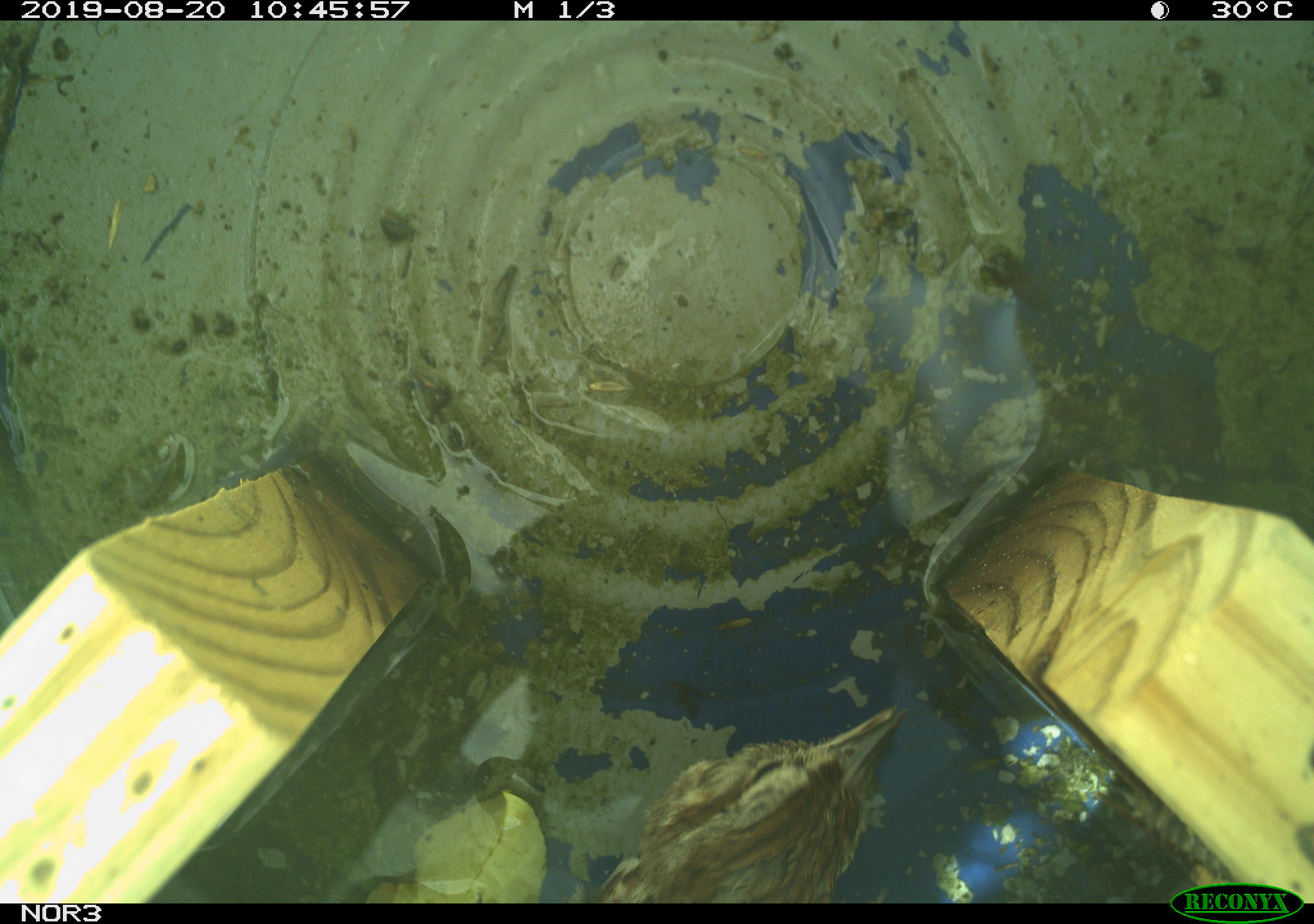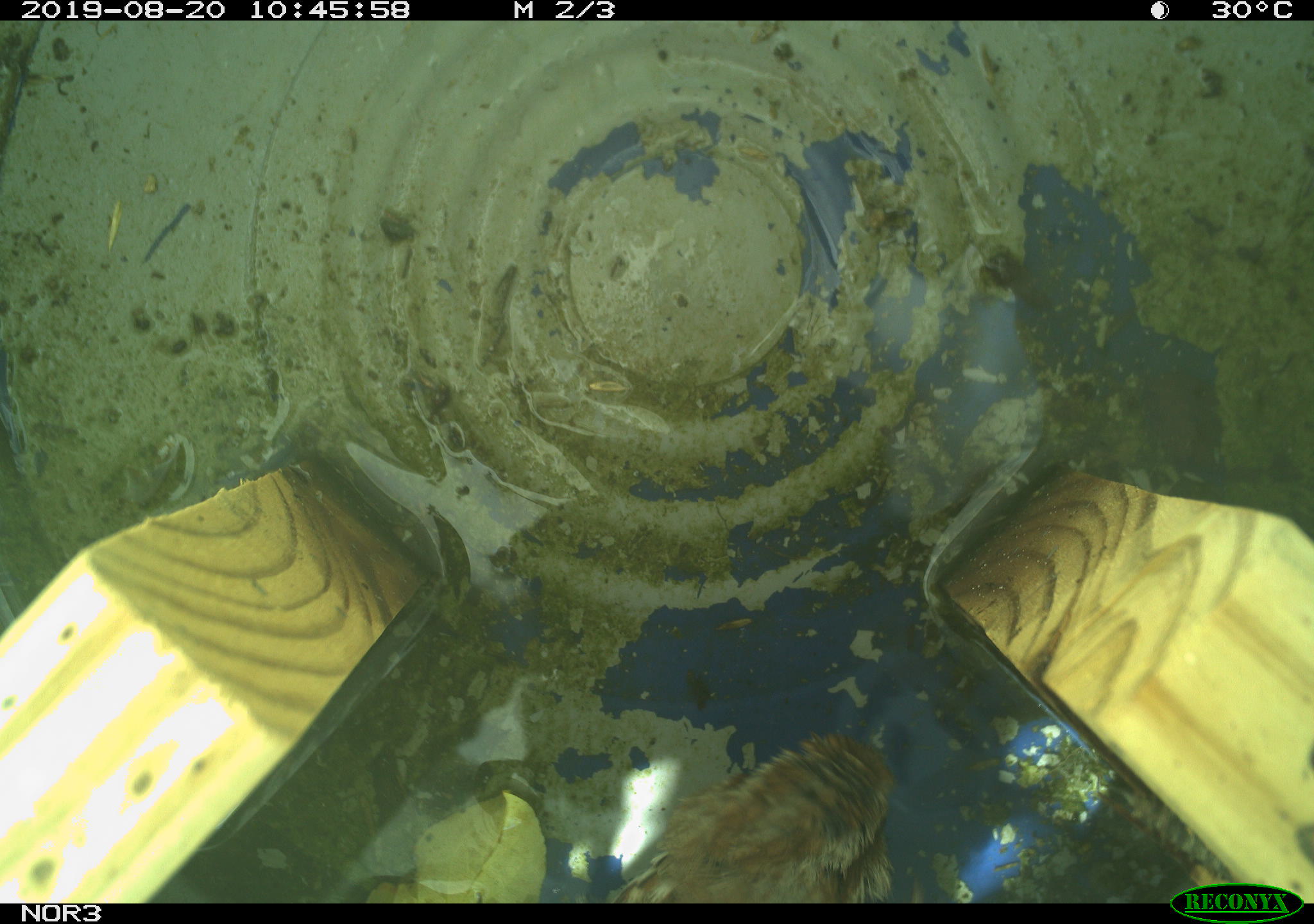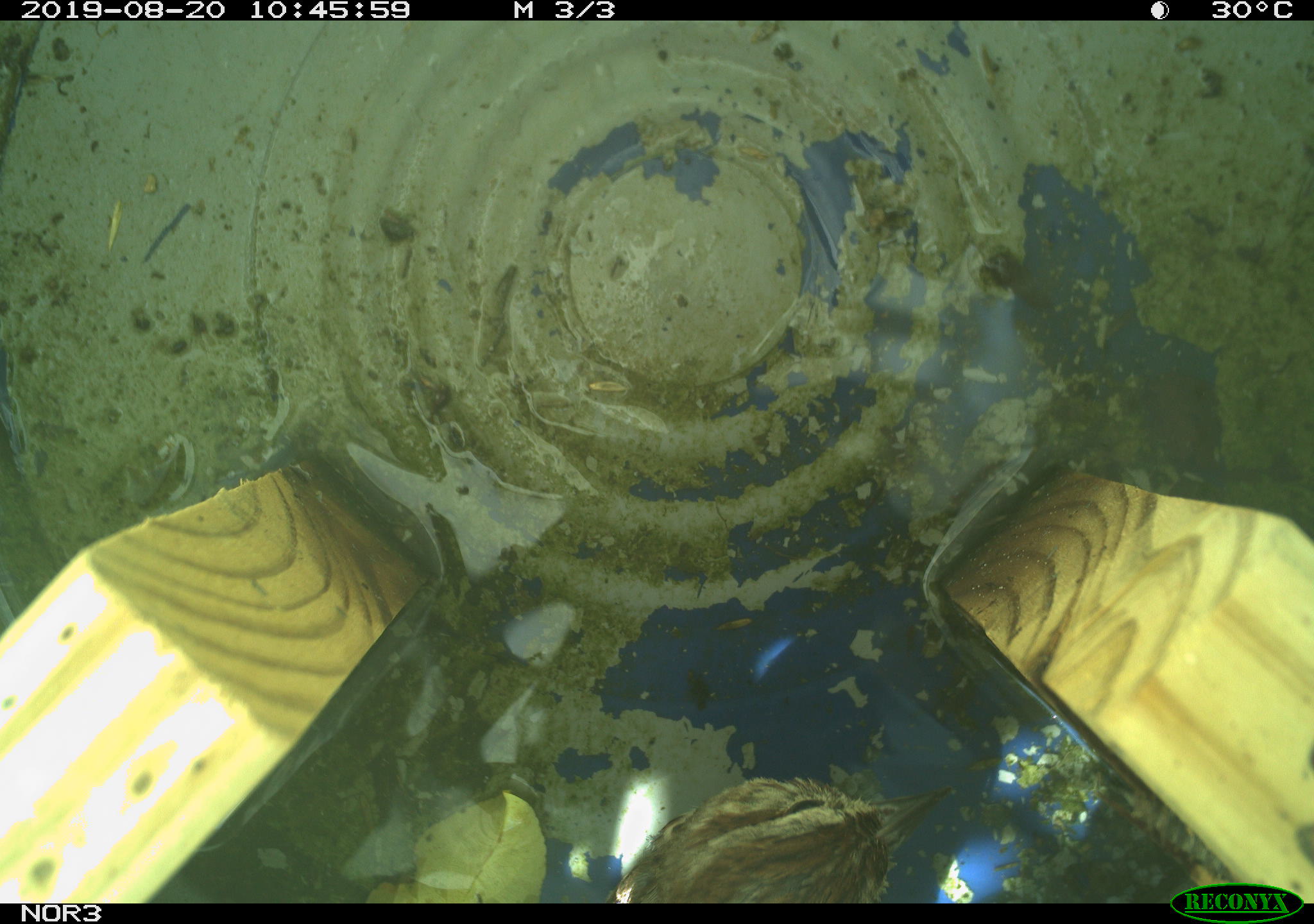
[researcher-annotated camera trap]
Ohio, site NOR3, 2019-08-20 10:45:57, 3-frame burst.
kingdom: Animalia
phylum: Chordata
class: Aves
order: Passeriformes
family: Passerellidae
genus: Melospiza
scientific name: Melospiza melodia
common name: song sparrow